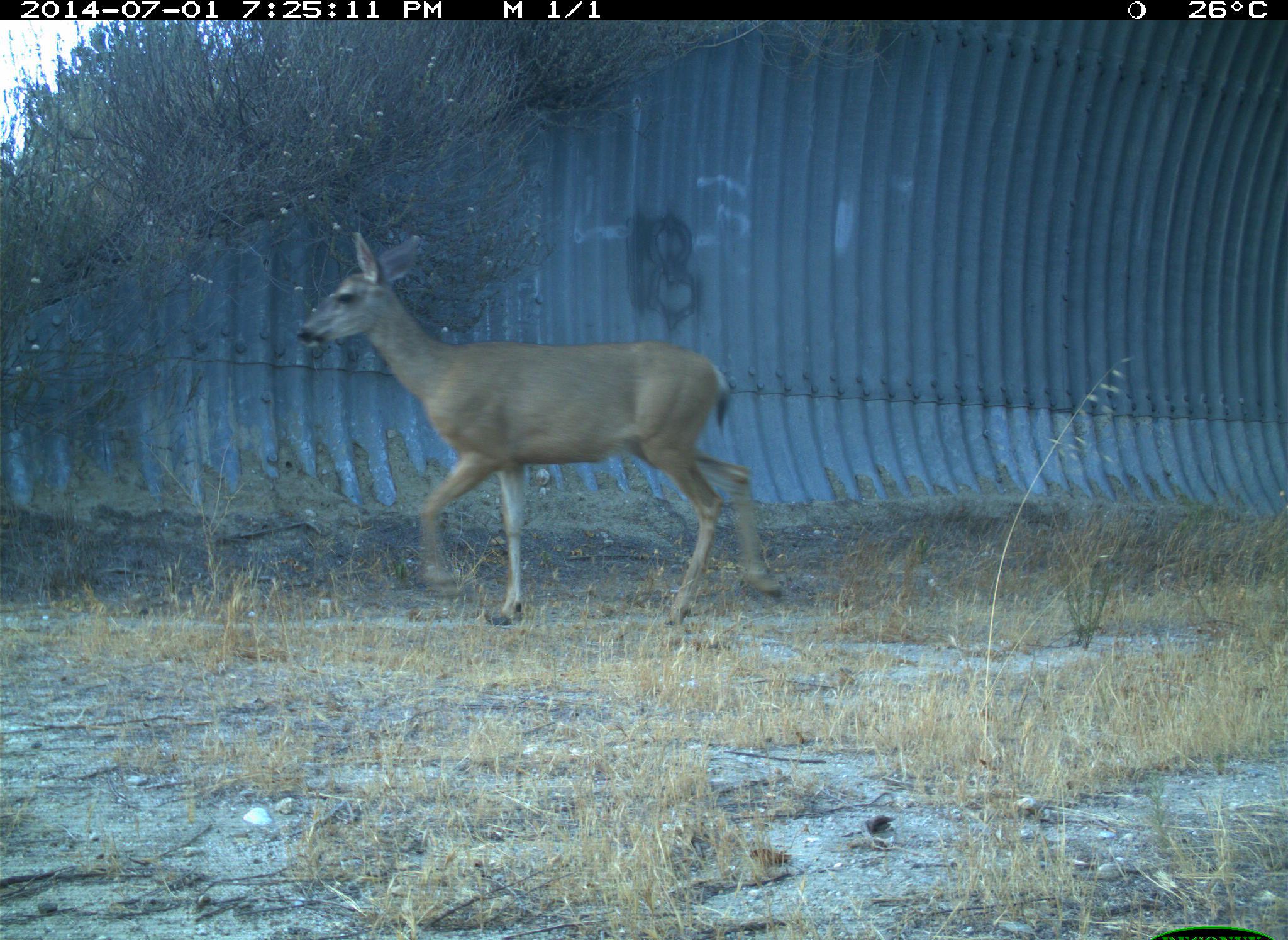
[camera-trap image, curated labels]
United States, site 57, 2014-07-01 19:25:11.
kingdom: Animalia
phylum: Chordata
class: Mammalia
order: Artiodactyla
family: Cervidae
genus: Odocoileus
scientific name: Odocoileus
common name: deer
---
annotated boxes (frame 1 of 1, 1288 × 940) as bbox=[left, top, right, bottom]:
deer: bbox=[296, 230, 784, 629]